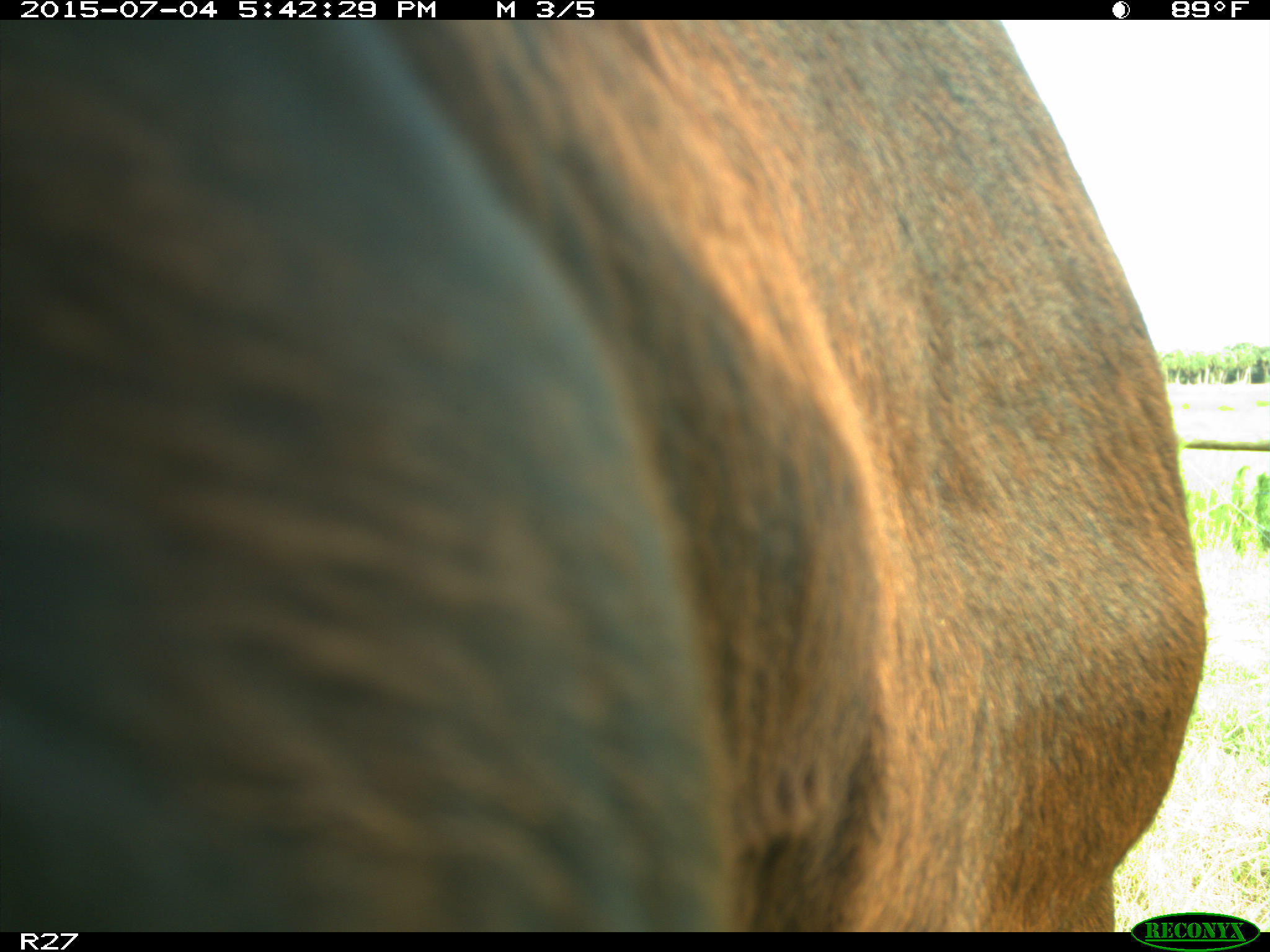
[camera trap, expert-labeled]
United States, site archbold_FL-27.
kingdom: Animalia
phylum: Chordata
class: Mammalia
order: Artiodactyla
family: Bovidae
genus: Bos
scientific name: Bos taurus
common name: domestic cow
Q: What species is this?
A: Bos taurus (domestic cow).